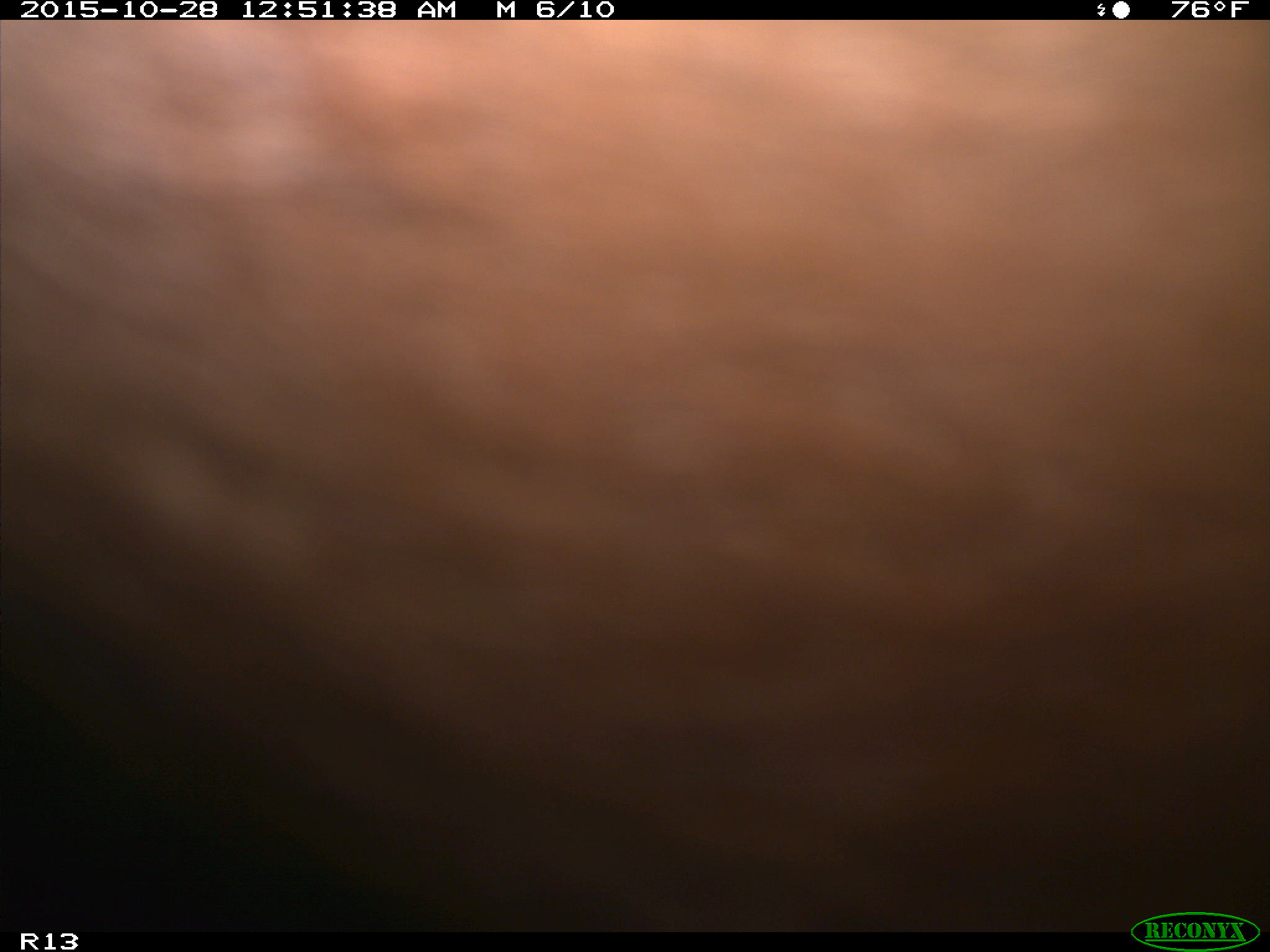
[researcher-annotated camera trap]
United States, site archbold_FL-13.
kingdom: Animalia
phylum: Chordata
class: Mammalia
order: Artiodactyla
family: Bovidae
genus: Bos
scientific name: Bos taurus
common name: domestic cow